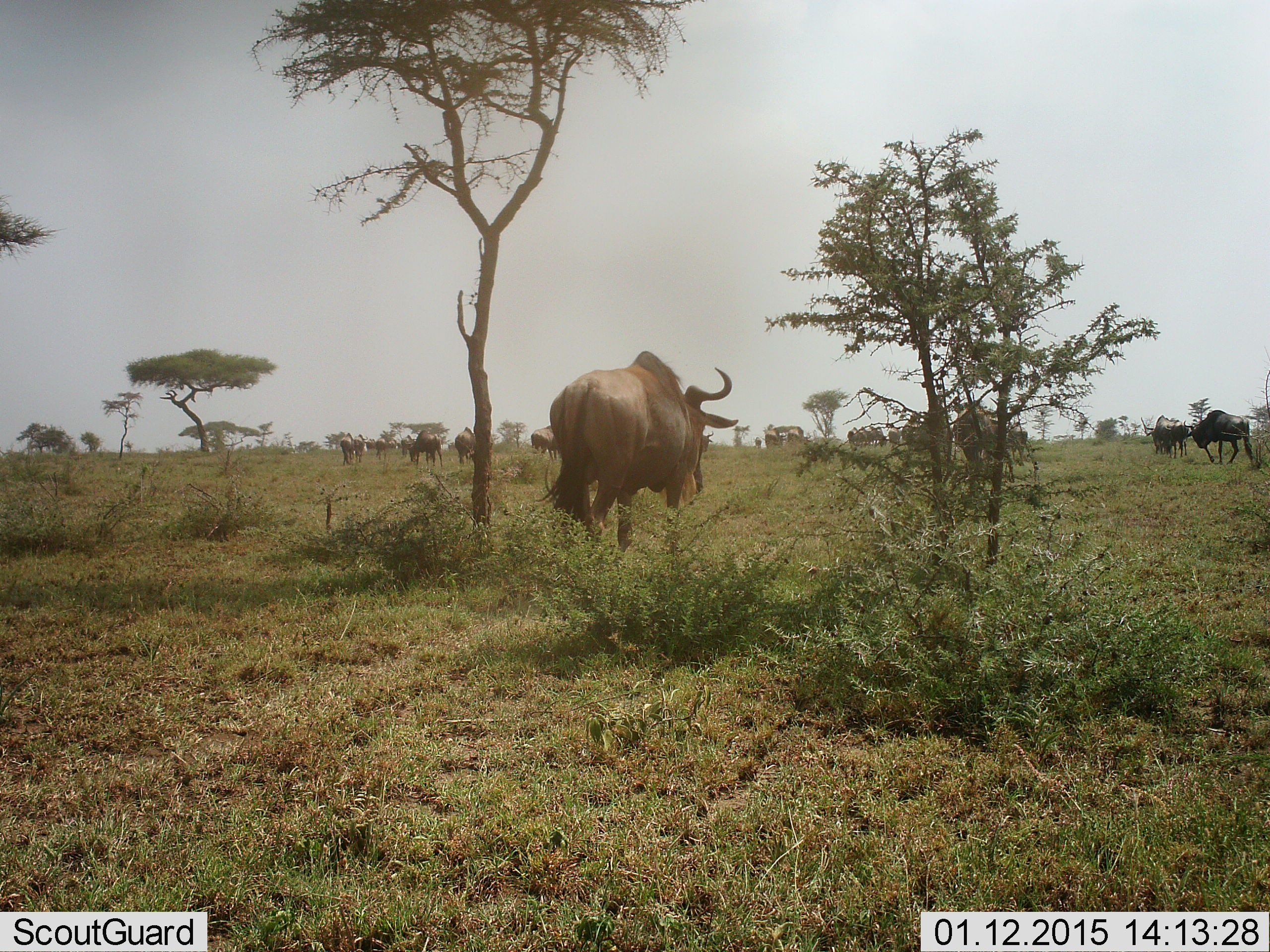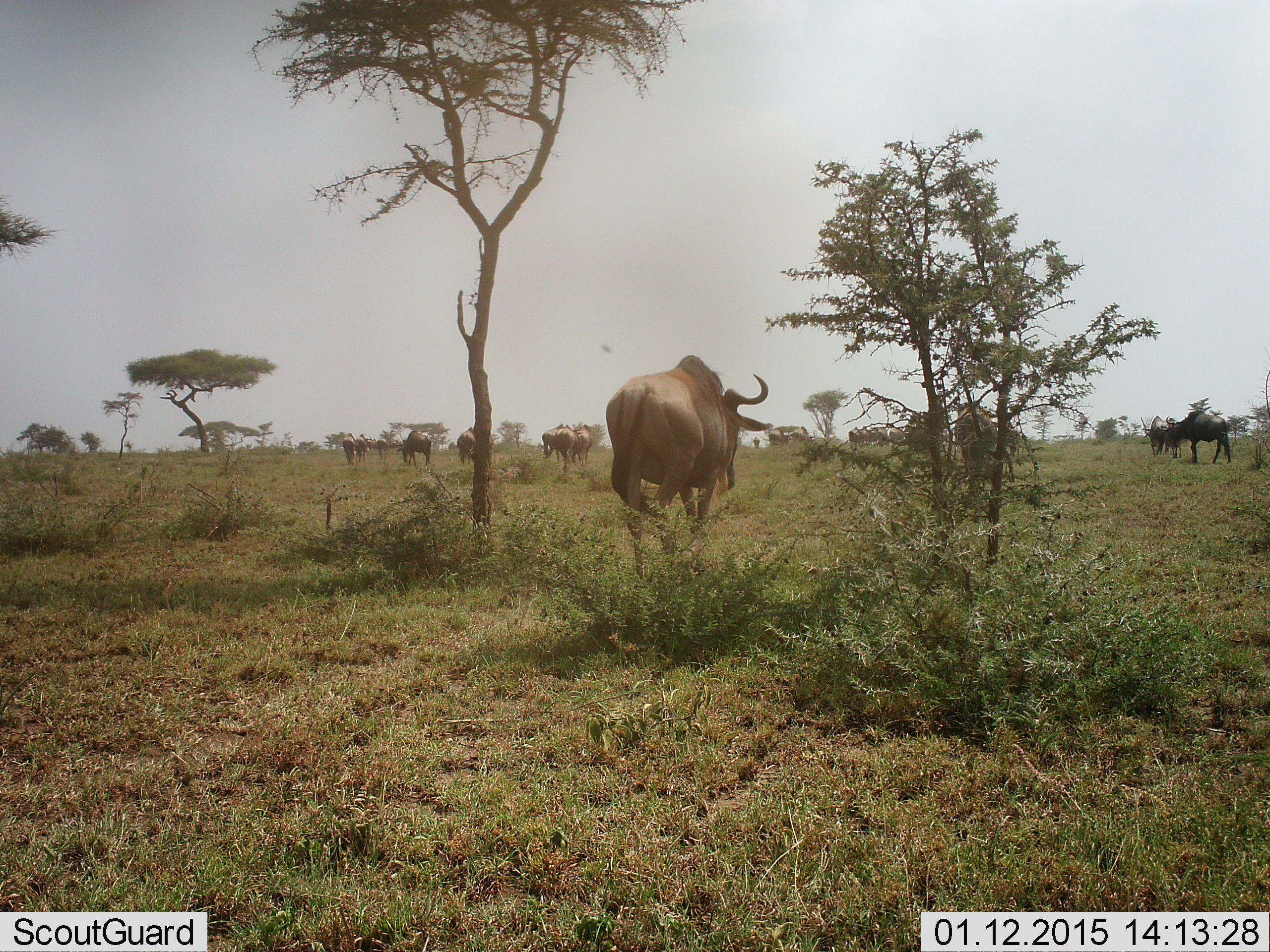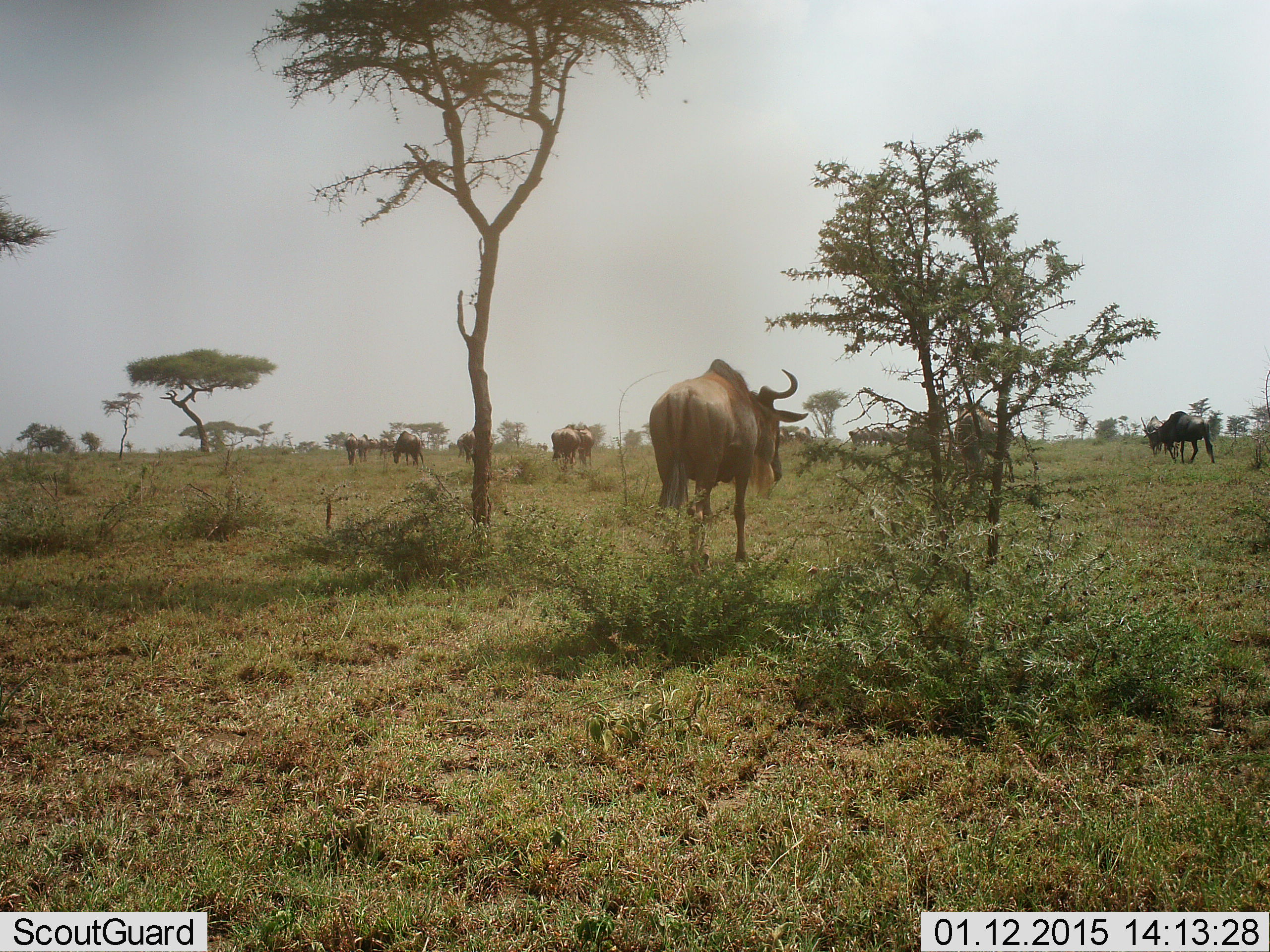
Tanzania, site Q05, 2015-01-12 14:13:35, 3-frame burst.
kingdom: Animalia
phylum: Chordata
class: Mammalia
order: Artiodactyla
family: Bovidae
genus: Connochaetes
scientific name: Connochaetes taurinus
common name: blue wildebeest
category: wildebeest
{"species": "wildebeest (blue wildebeest) (Connochaetes taurinus)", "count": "11-50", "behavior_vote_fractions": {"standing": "25%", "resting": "0%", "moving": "92%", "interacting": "0%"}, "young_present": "0%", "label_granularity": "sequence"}